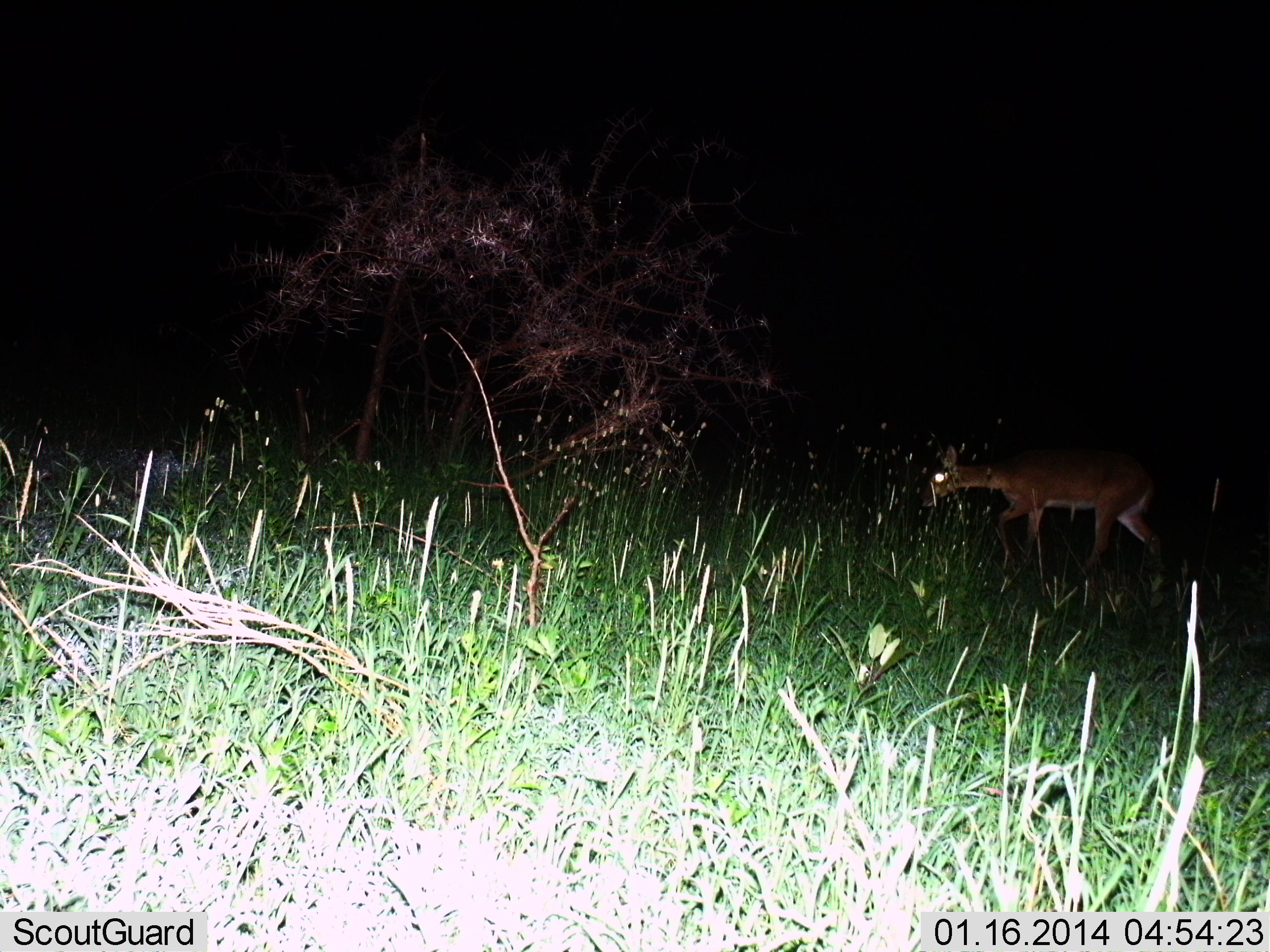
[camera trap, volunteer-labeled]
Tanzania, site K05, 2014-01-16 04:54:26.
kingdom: Animalia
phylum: Chordata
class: Mammalia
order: Artiodactyla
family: Bovidae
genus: Nanger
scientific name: Nanger granti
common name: grant's gazelle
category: gazellegrants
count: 1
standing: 14%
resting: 0%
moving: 86%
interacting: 0%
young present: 0%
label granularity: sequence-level